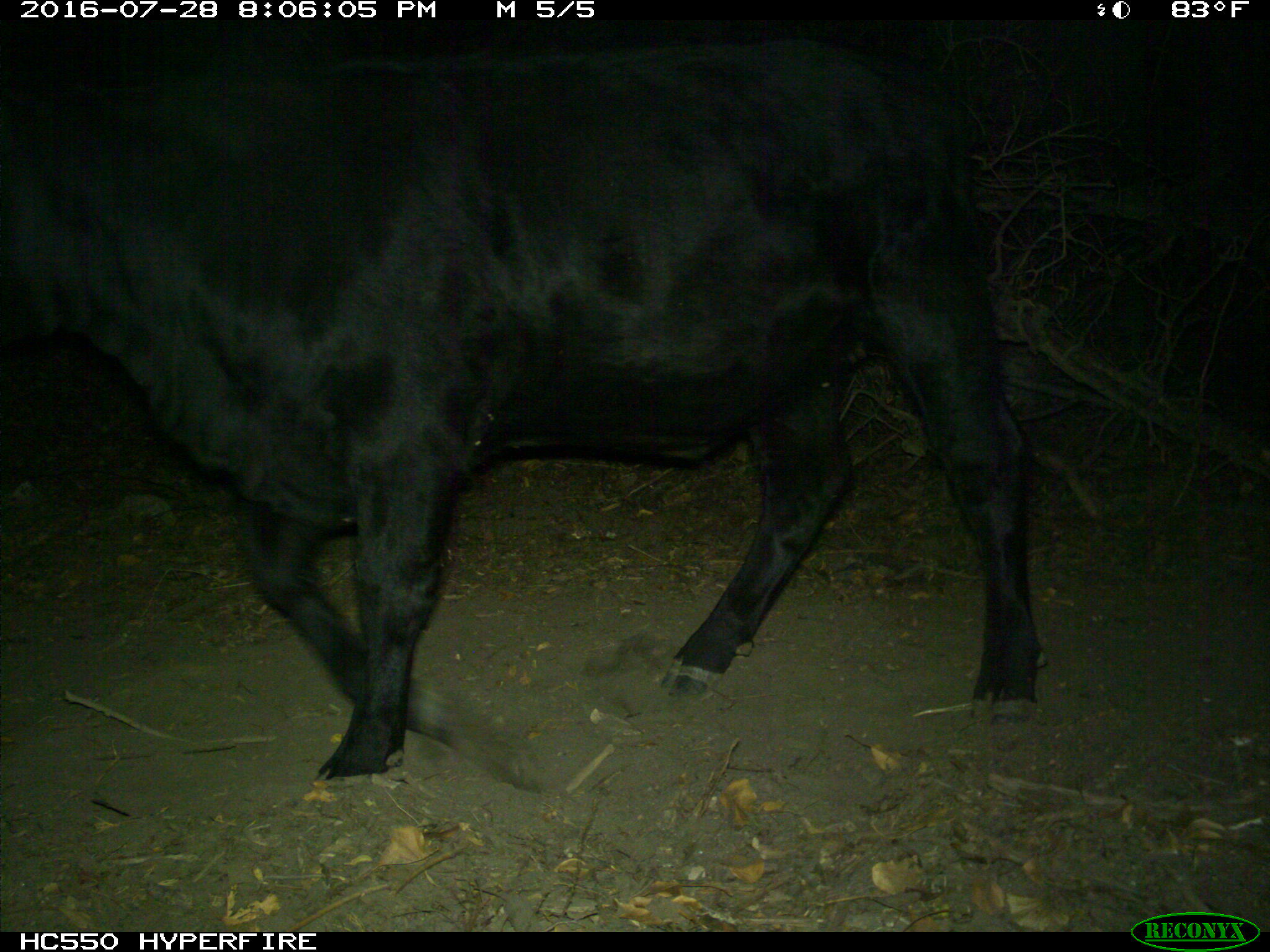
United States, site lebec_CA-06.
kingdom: Animalia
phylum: Chordata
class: Mammalia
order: Artiodactyla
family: Bovidae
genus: Bos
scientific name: Bos taurus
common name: domestic cow